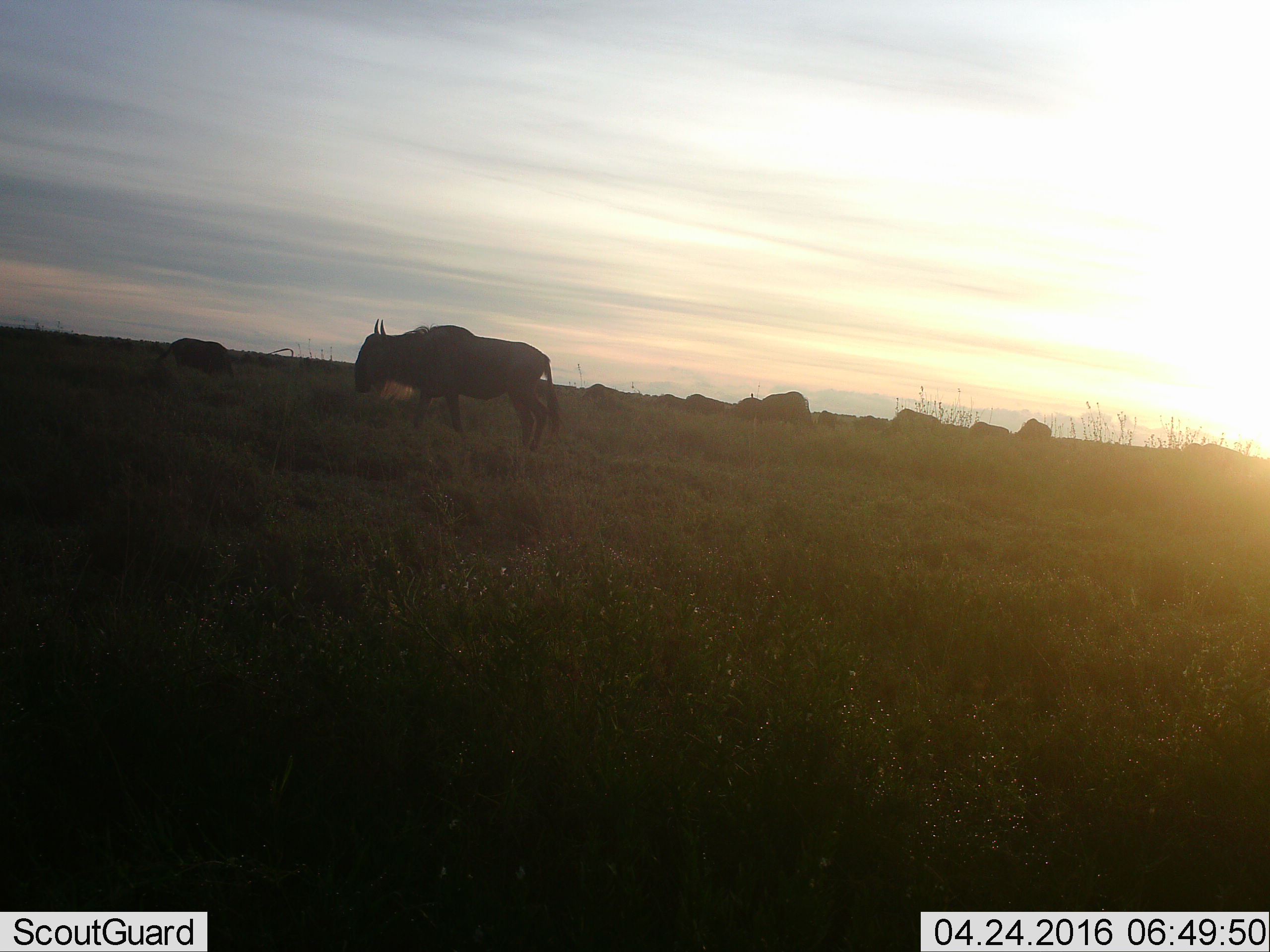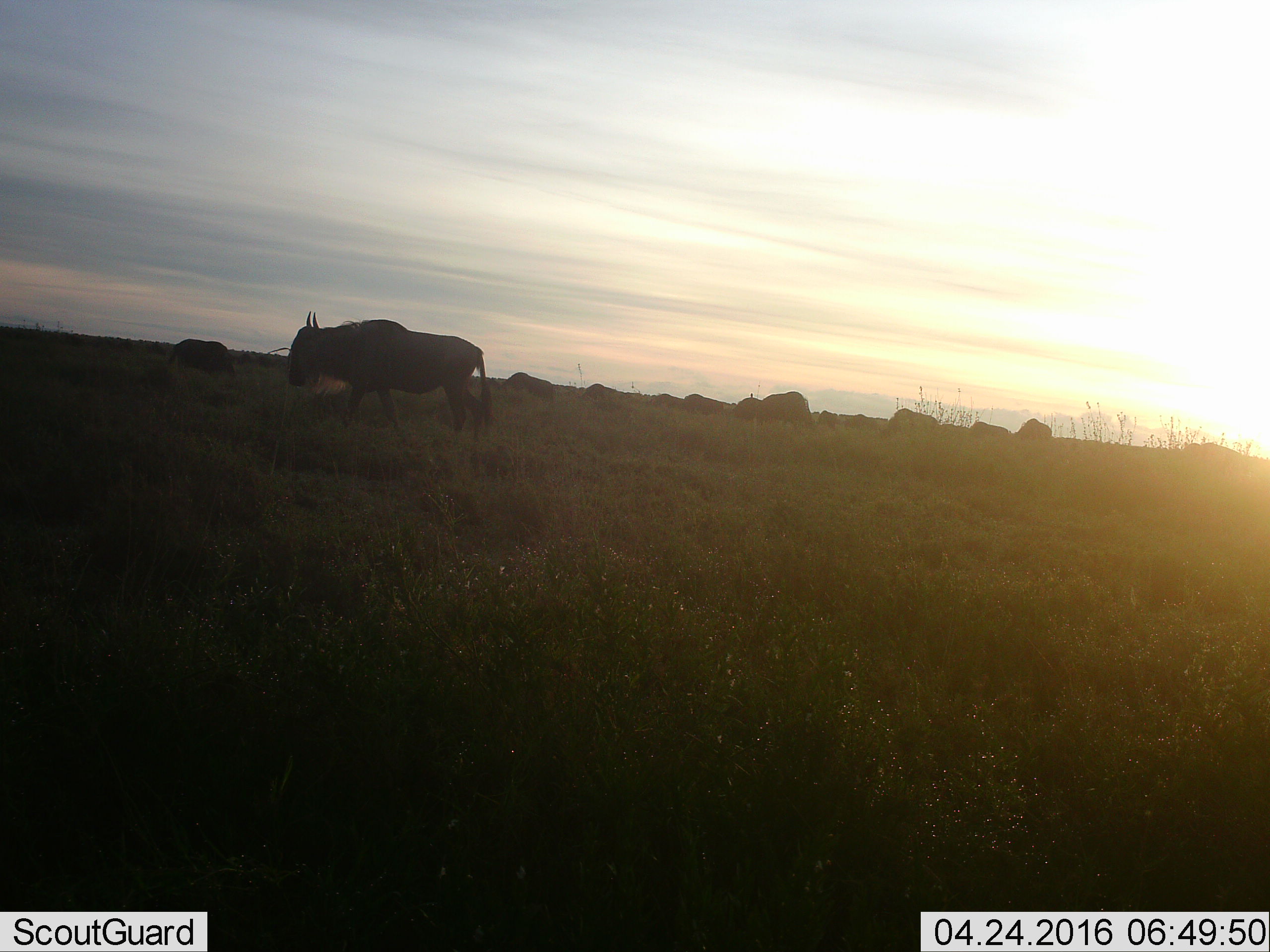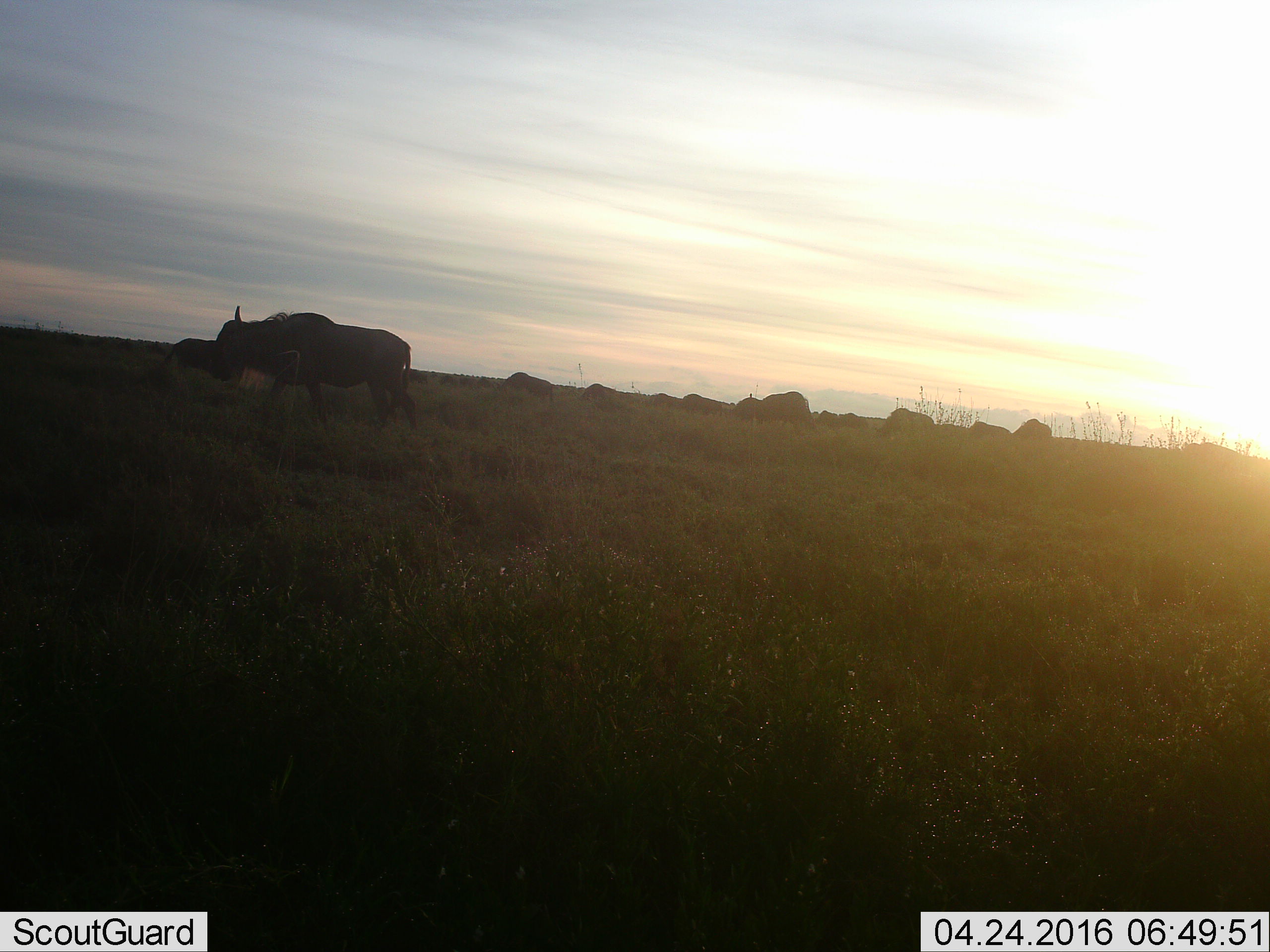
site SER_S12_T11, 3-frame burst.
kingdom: Animalia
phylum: Chordata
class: Mammalia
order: Artiodactyla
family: Bovidae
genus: Connochaetes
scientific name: Connochaetes taurinus taurinus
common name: blue wildebeest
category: wildebeestblue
Wildebeestblue (blue wildebeest) (Connochaetes taurinus taurinus), count 11-50. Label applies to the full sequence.